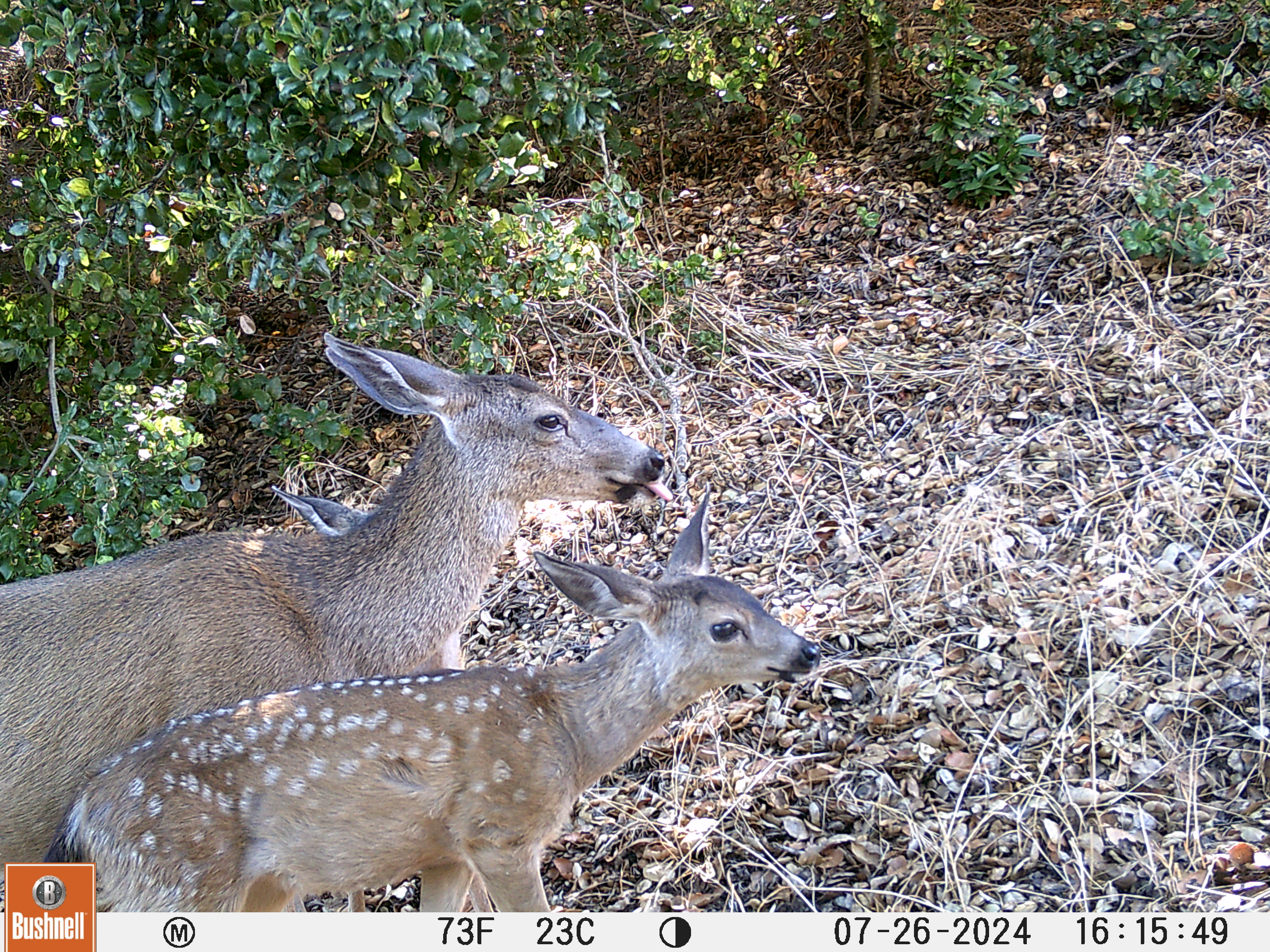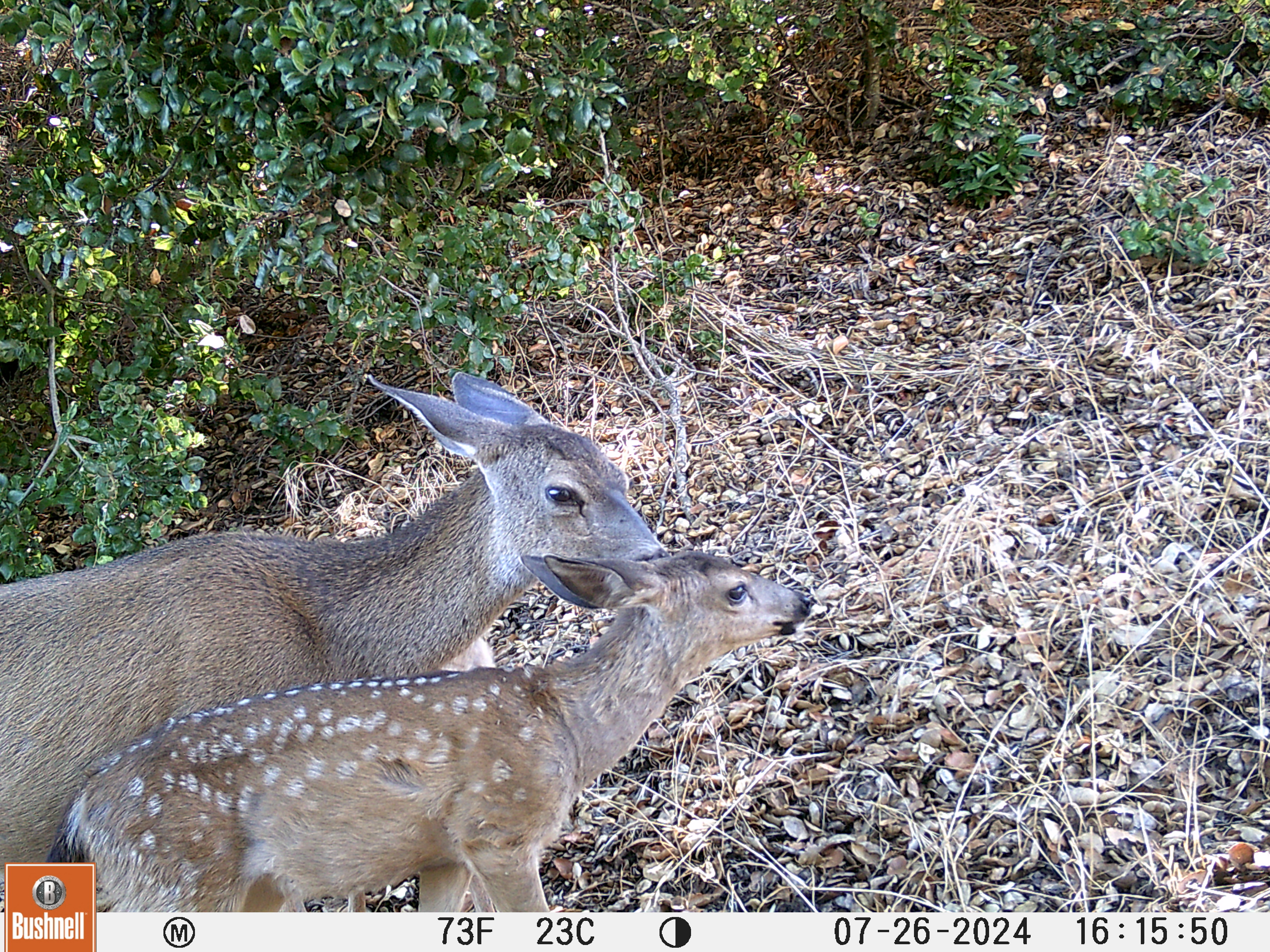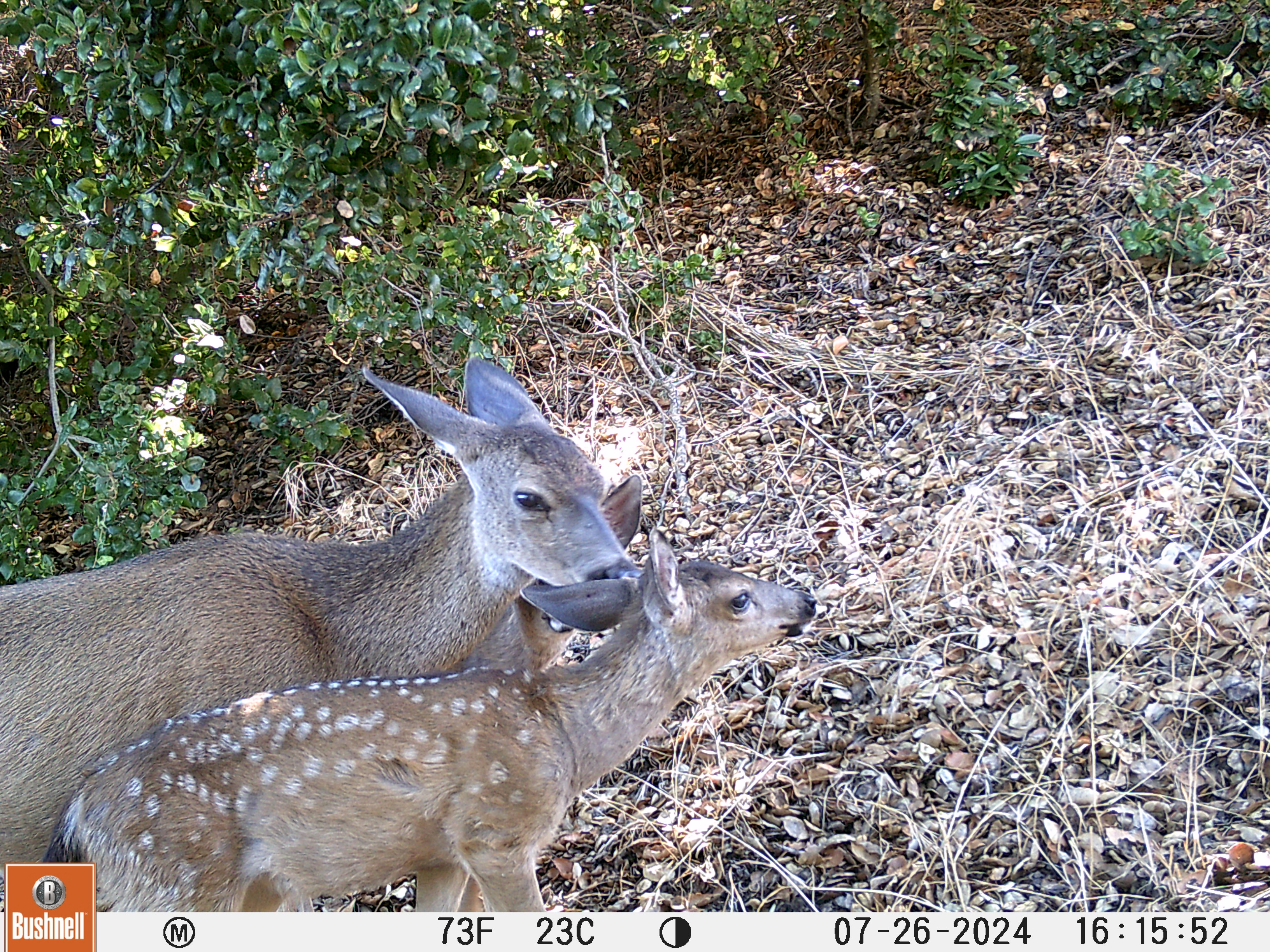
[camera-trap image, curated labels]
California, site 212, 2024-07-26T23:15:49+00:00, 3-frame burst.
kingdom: Animalia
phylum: Chordata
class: Mammalia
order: Artiodactyla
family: Cervidae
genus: Odocoileus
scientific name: Odocoileus hemionus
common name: mule deer